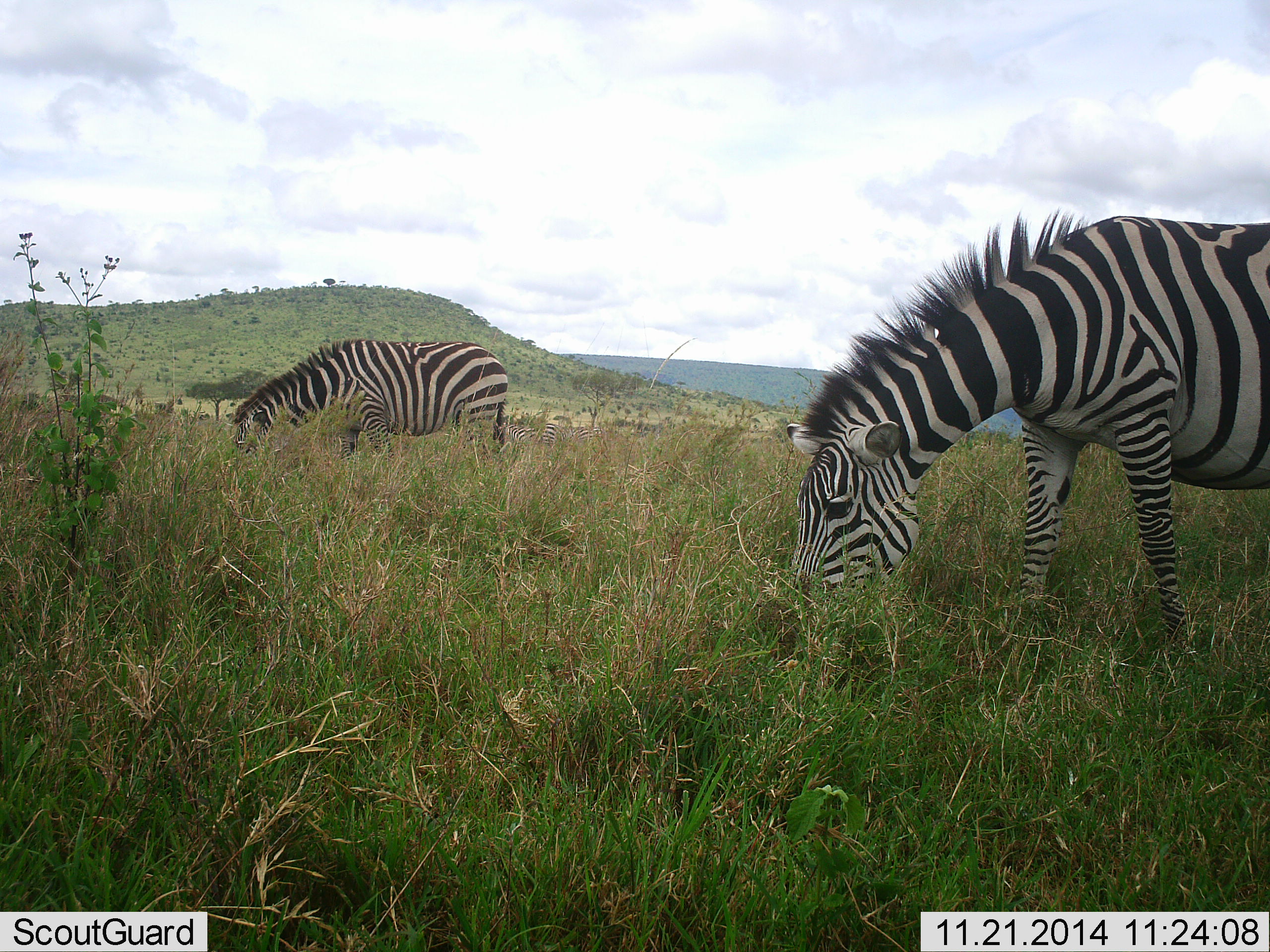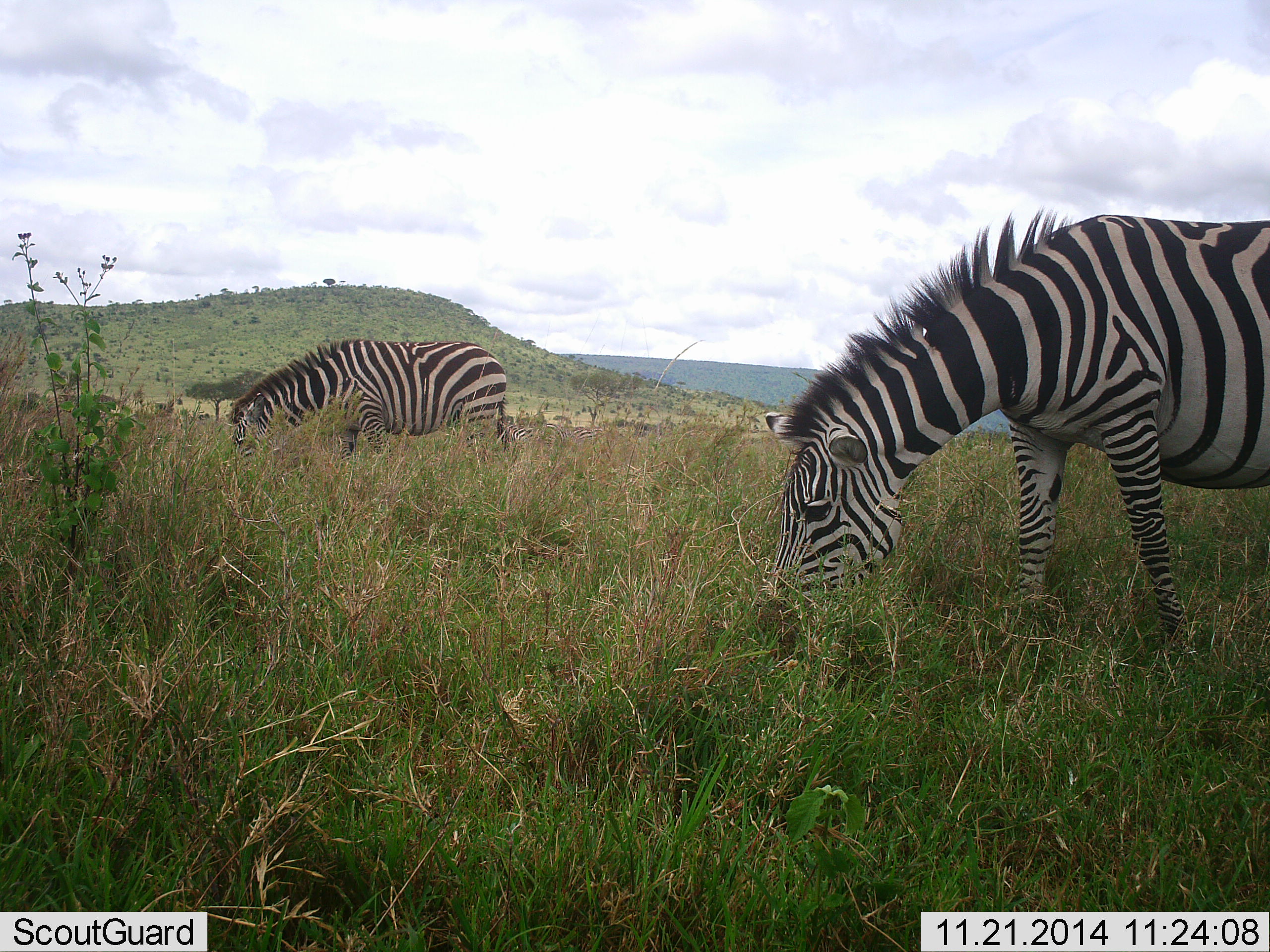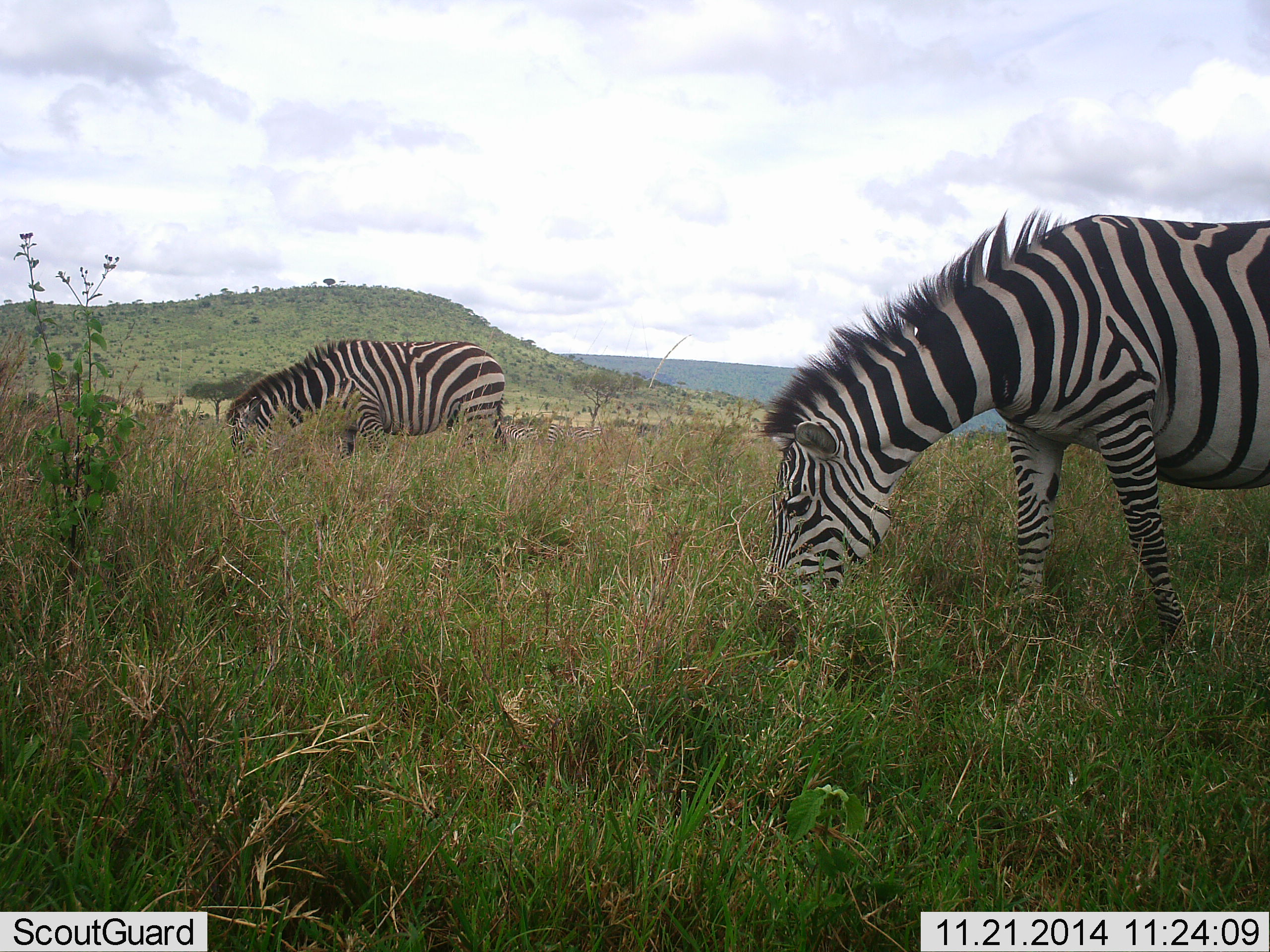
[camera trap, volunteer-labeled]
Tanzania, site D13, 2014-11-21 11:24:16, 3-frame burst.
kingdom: Animalia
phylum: Chordata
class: Mammalia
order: Perissodactyla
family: Equidae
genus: Equus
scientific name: Equus quagga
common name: plains zebra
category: zebra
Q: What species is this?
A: Zebra (plains zebra) (Equus quagga).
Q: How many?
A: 2.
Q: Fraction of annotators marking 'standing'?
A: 10%.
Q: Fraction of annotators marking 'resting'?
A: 0%.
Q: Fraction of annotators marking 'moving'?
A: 0%.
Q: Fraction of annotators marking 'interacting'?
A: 0%.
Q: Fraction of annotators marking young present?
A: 0%.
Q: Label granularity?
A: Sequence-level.